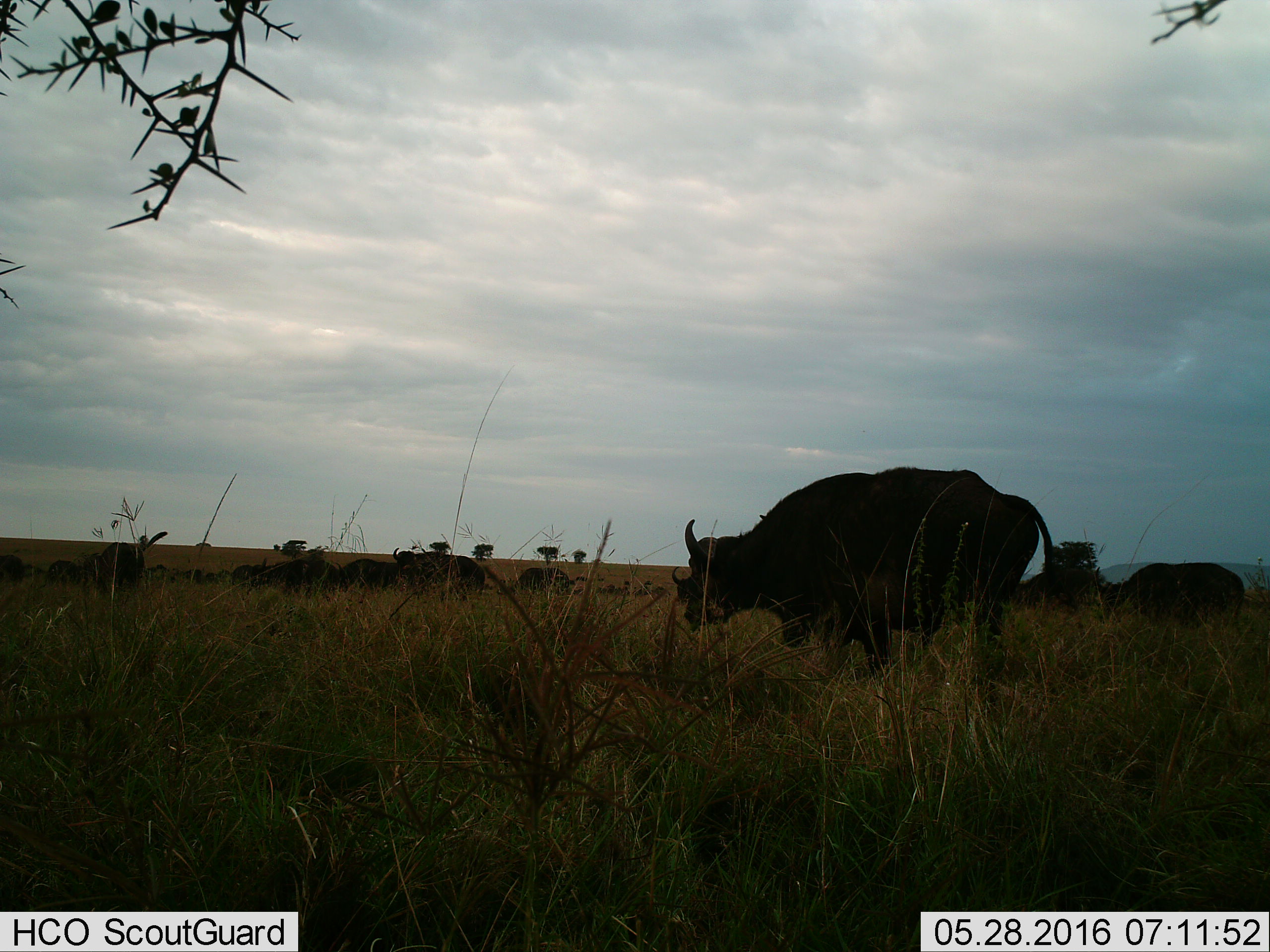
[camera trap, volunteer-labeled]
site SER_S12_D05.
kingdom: Animalia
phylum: Chordata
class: Mammalia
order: Artiodactyla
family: Bovidae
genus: Syncerus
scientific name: Syncerus caffer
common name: african buffalo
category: buffalo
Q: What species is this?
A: Buffalo (african buffalo) (Syncerus caffer).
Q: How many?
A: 11-50.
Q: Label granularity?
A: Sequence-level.